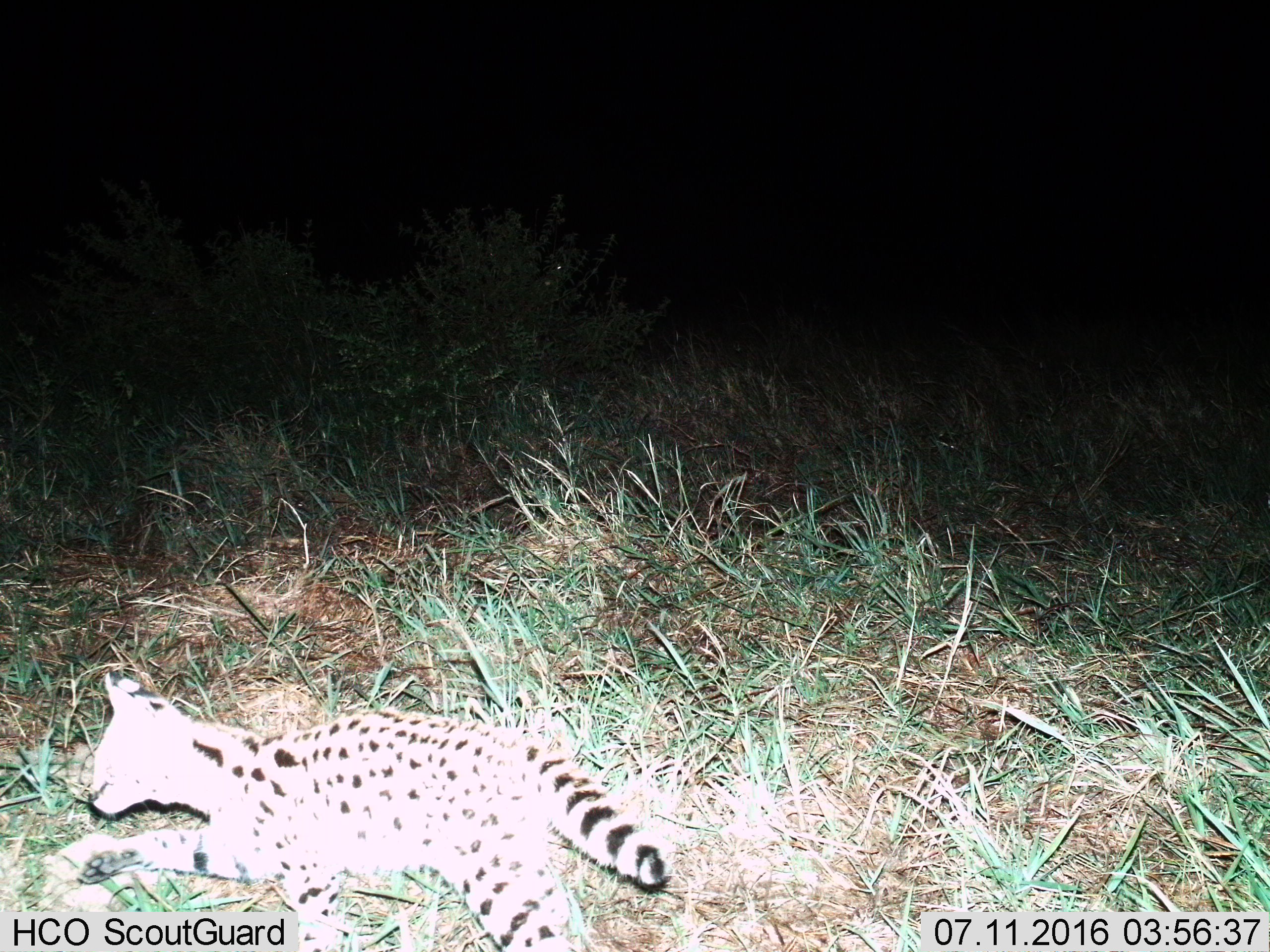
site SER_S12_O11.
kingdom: Animalia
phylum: Chordata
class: Mammalia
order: Carnivora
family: Felidae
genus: Leptailurus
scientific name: Leptailurus serval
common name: serval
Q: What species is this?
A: Serval (Leptailurus serval).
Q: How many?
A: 1.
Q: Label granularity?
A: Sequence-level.